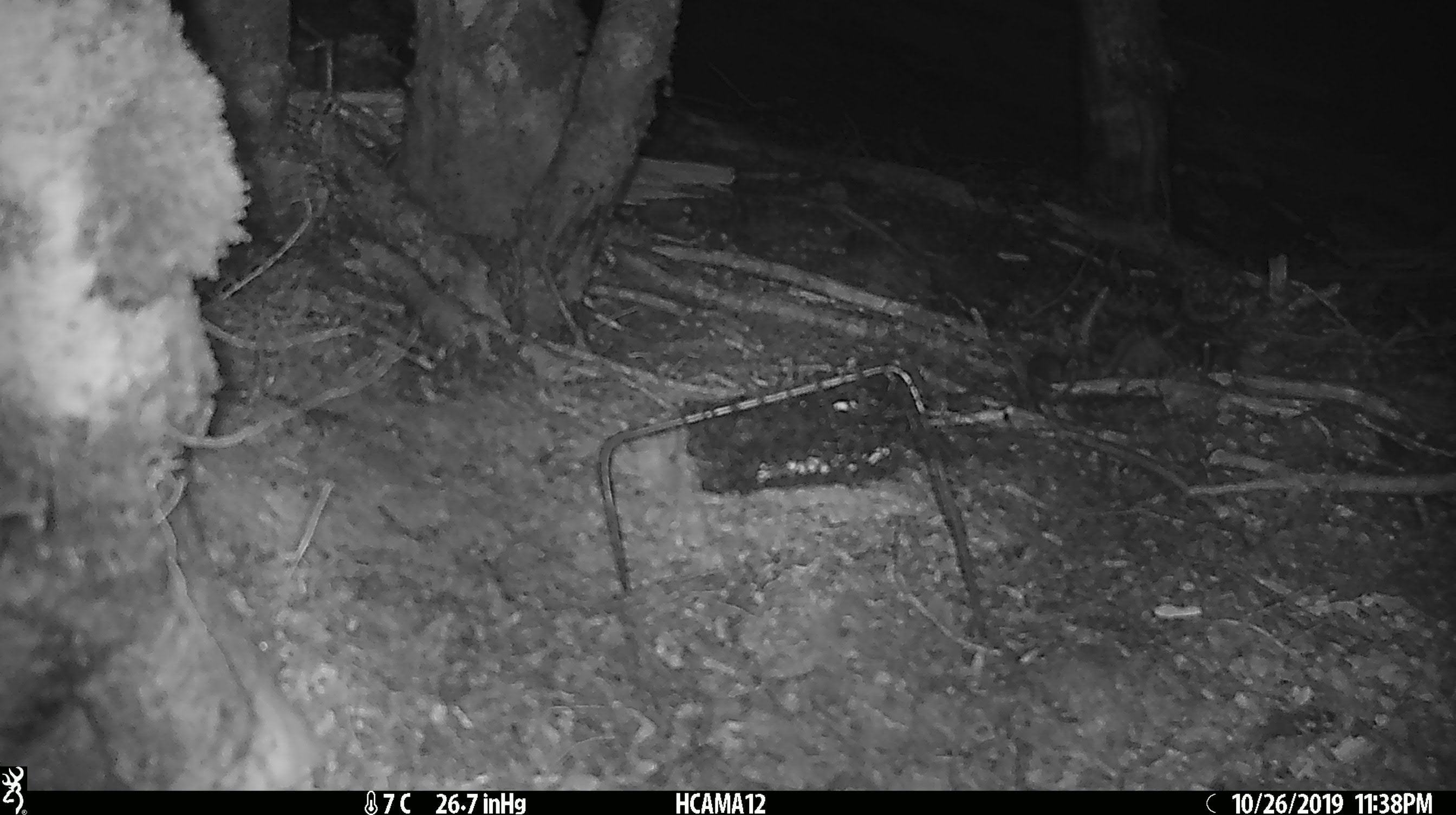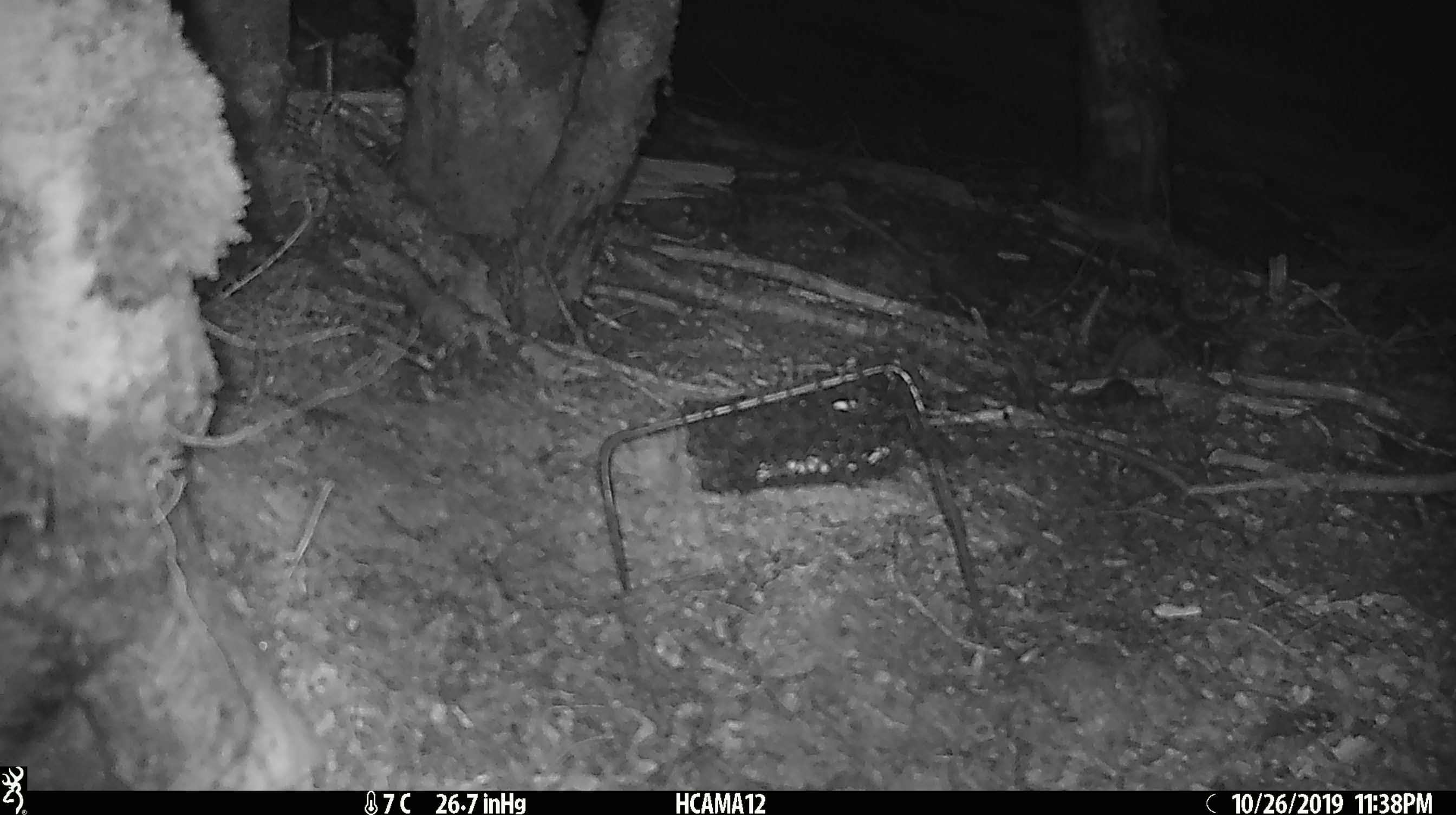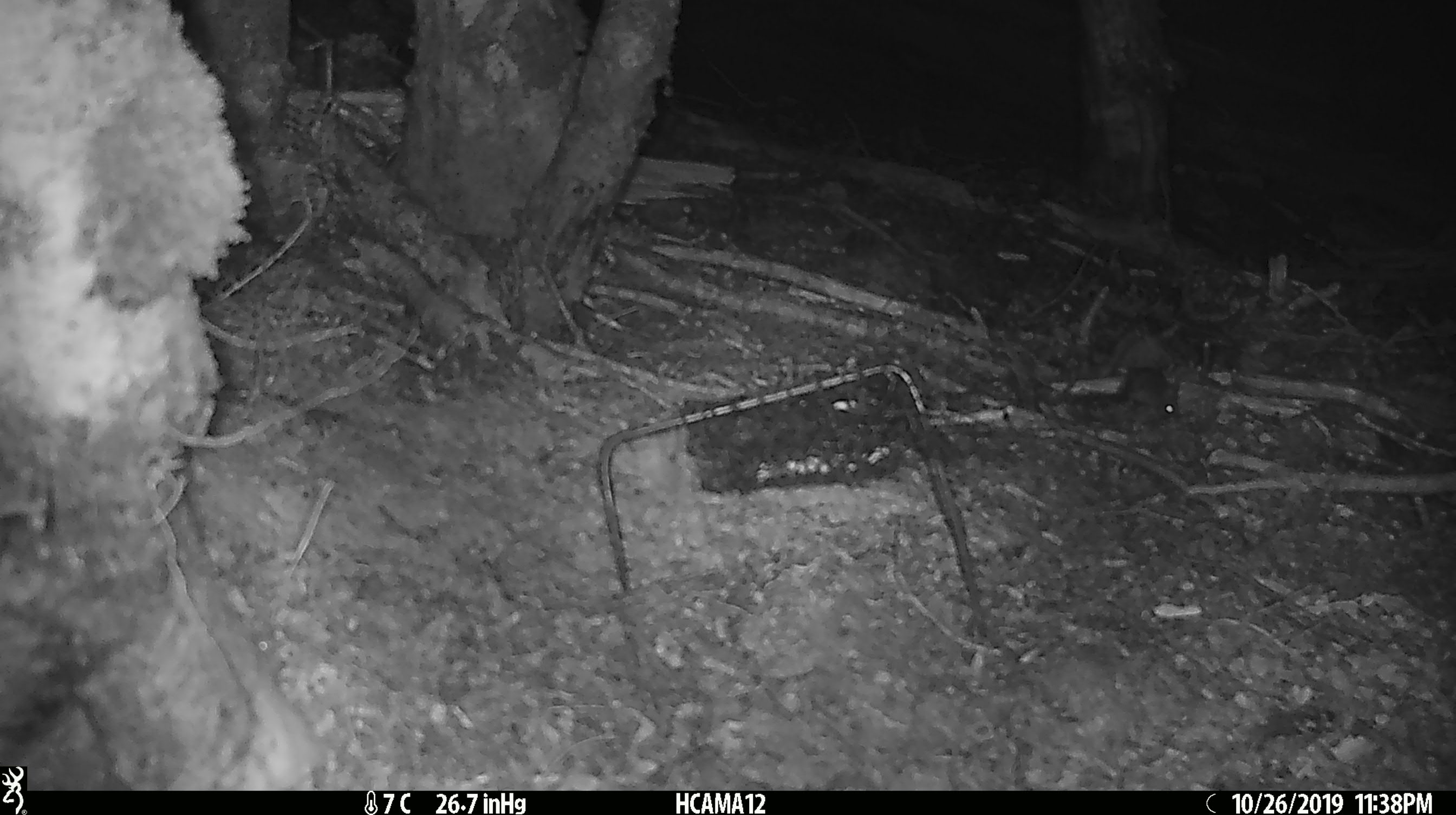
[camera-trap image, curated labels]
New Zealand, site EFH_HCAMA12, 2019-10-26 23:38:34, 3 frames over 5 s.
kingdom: Animalia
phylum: Chordata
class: Mammalia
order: Rodentia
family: Muridae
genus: Mus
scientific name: Mus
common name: mouse